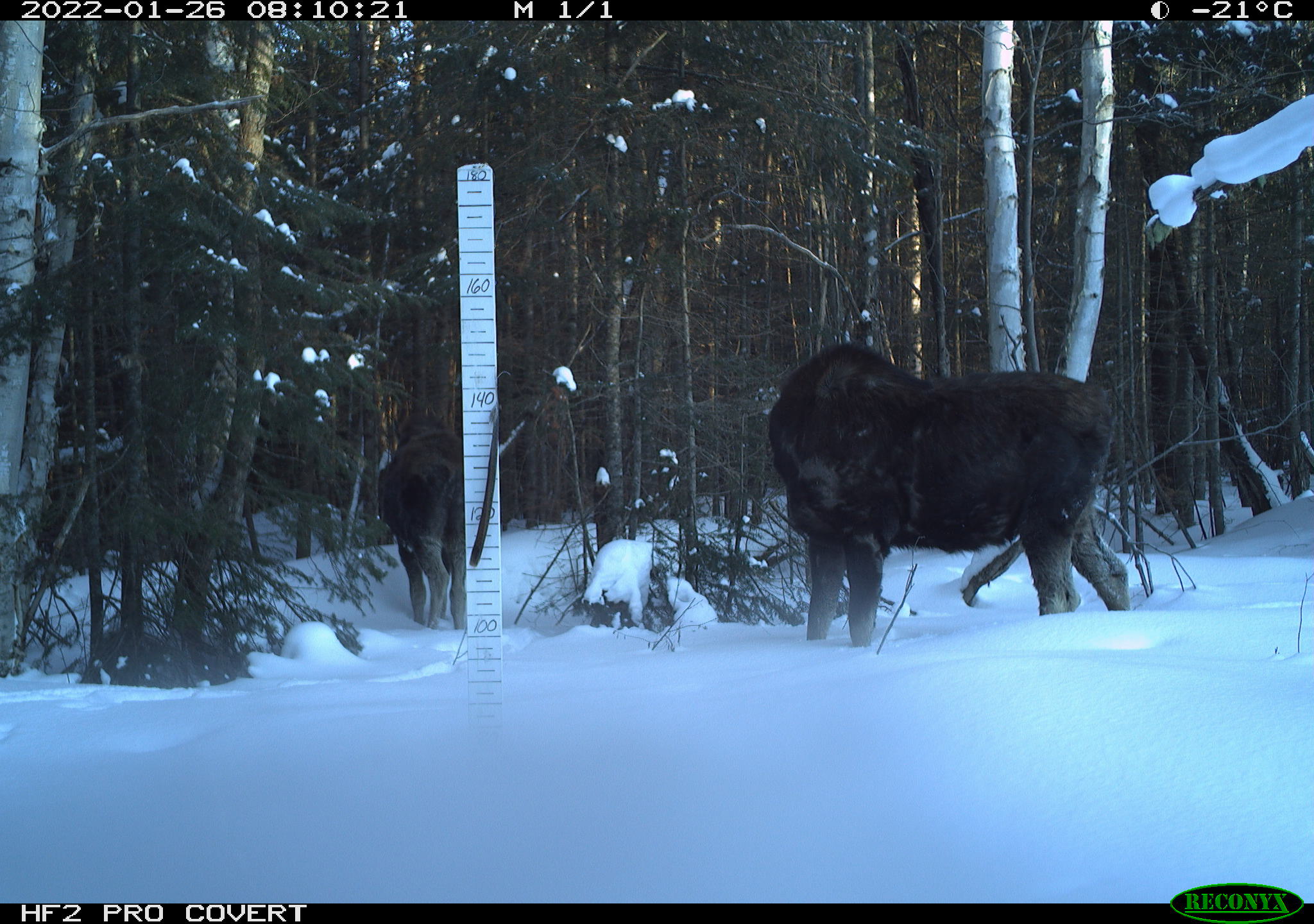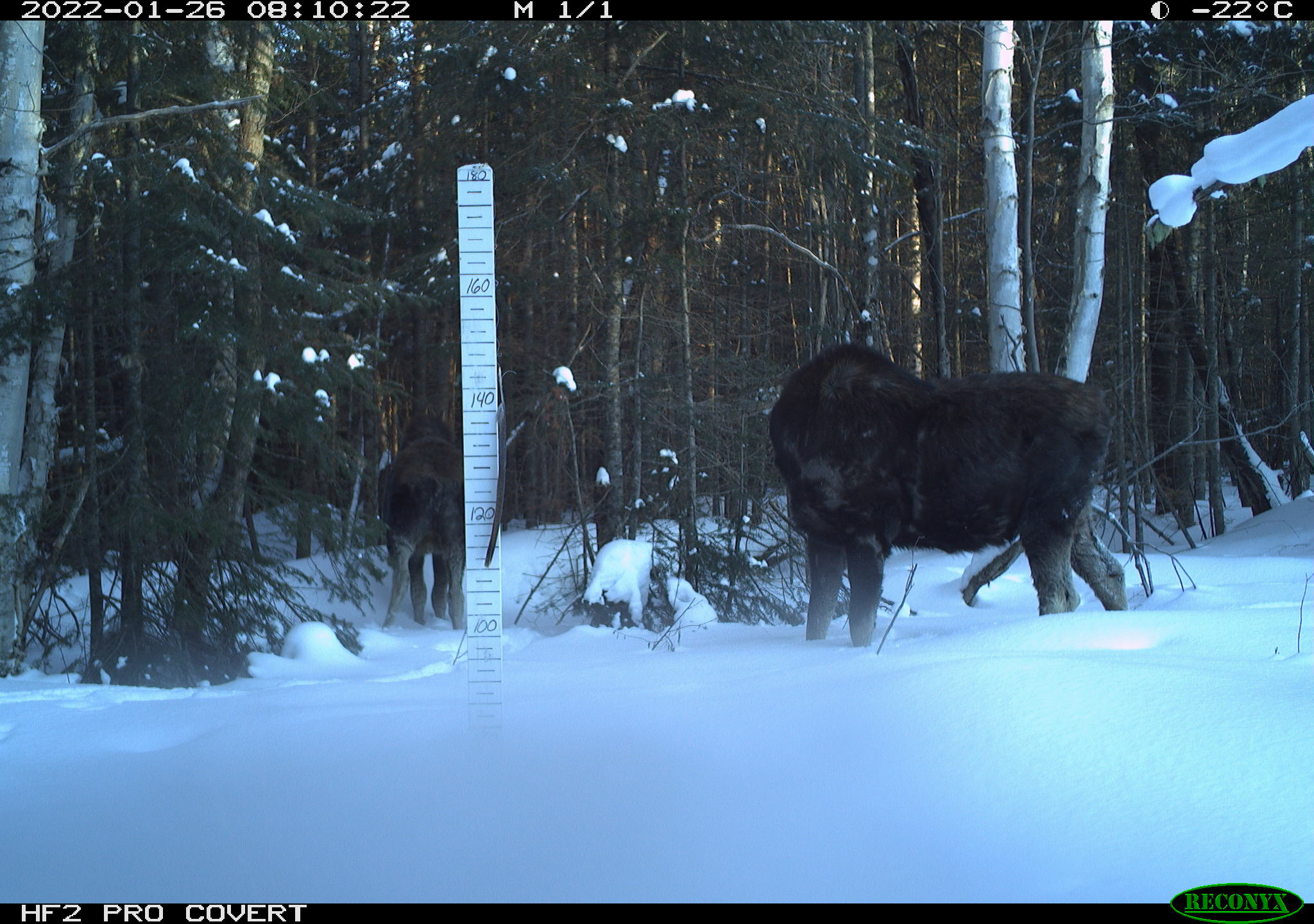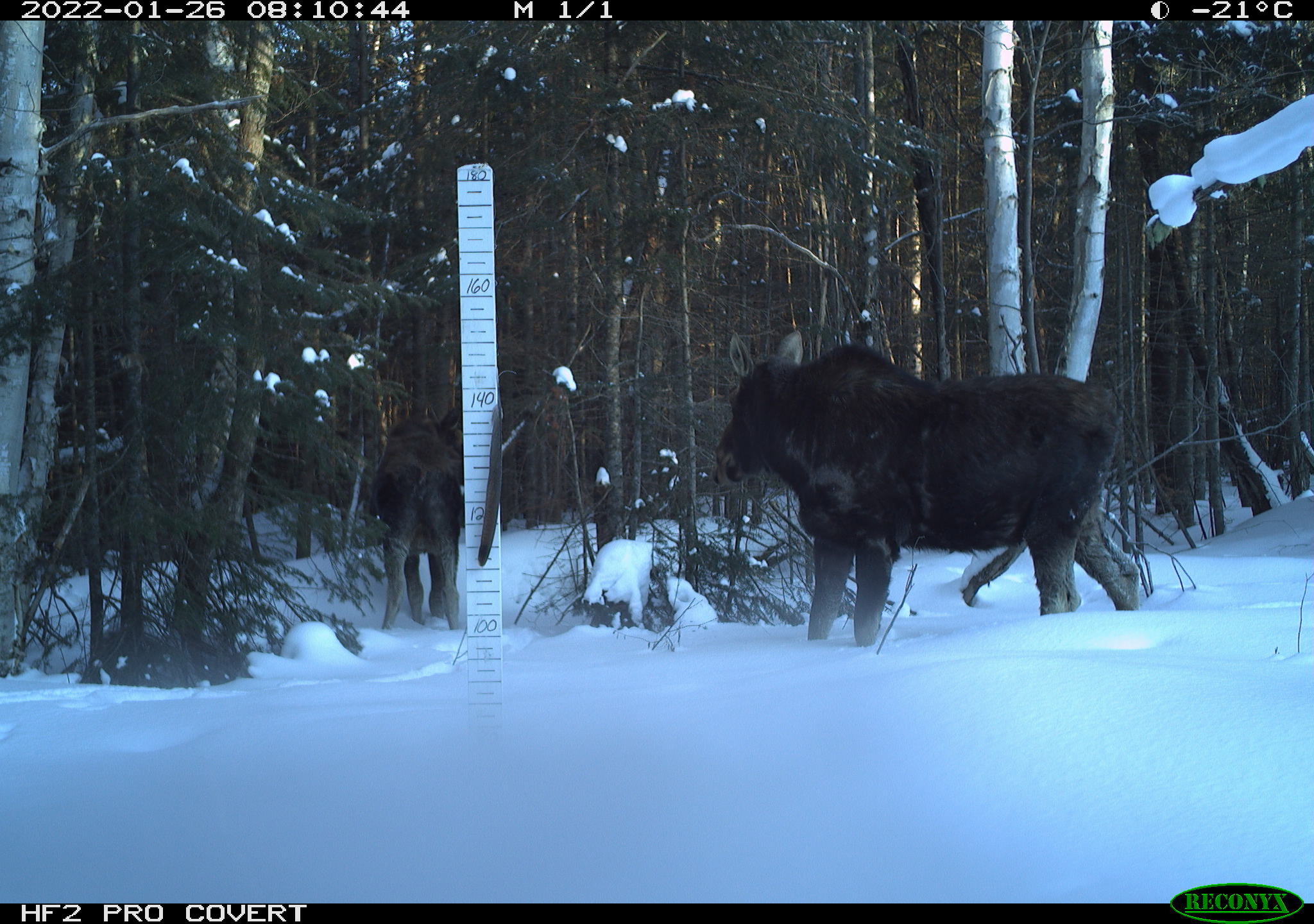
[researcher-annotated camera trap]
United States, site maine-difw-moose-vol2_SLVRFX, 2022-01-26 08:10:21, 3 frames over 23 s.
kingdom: Animalia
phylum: Chordata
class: Mammalia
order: Artiodactyla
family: Cervidae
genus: Alces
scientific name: Alces alces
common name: moose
Moose (Alces alces).